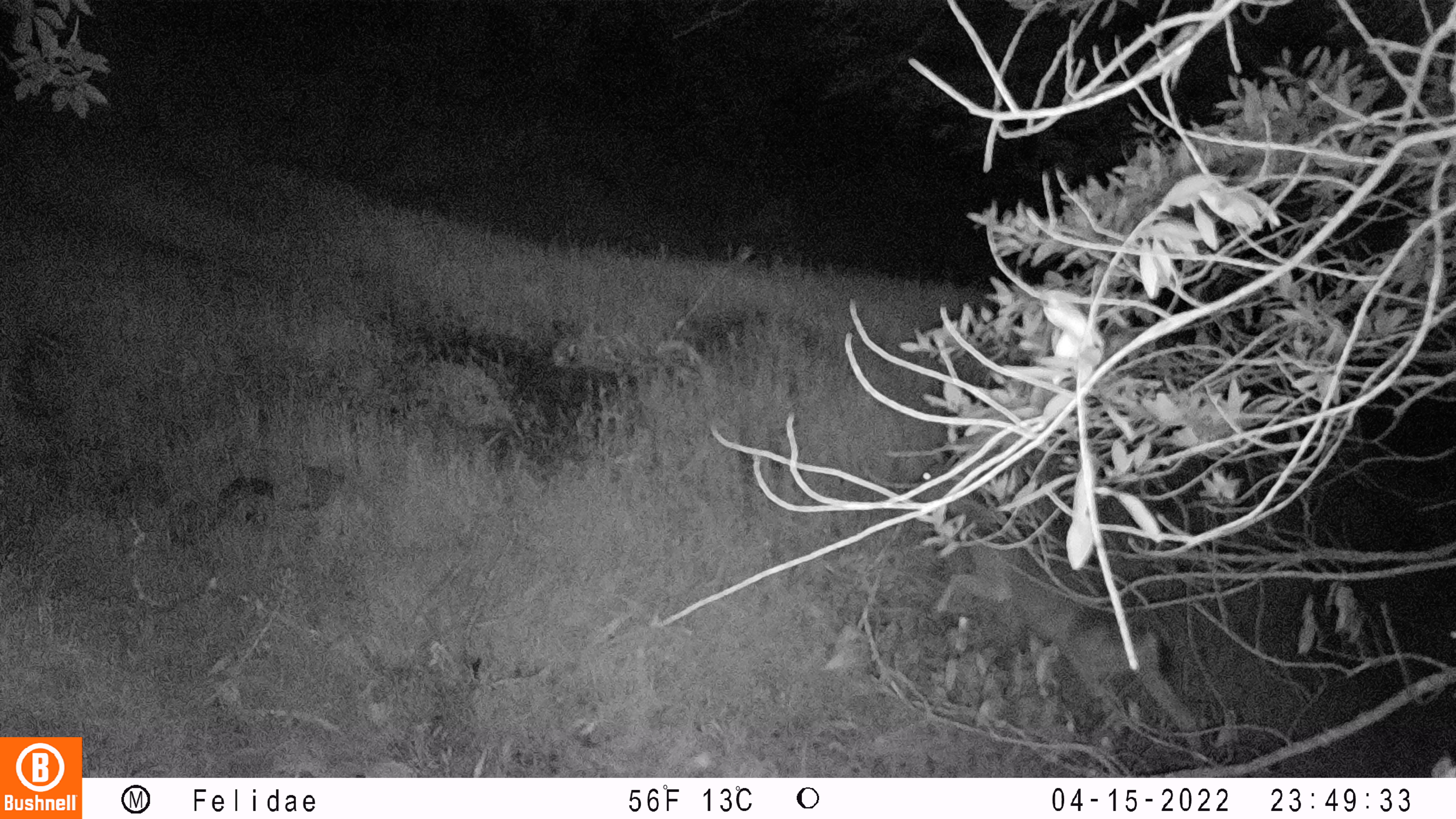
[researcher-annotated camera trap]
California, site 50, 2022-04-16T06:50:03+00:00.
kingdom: Animalia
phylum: Chordata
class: Mammalia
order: Artiodactyla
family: Cervidae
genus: Odocoileus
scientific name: Odocoileus hemionus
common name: mule deer